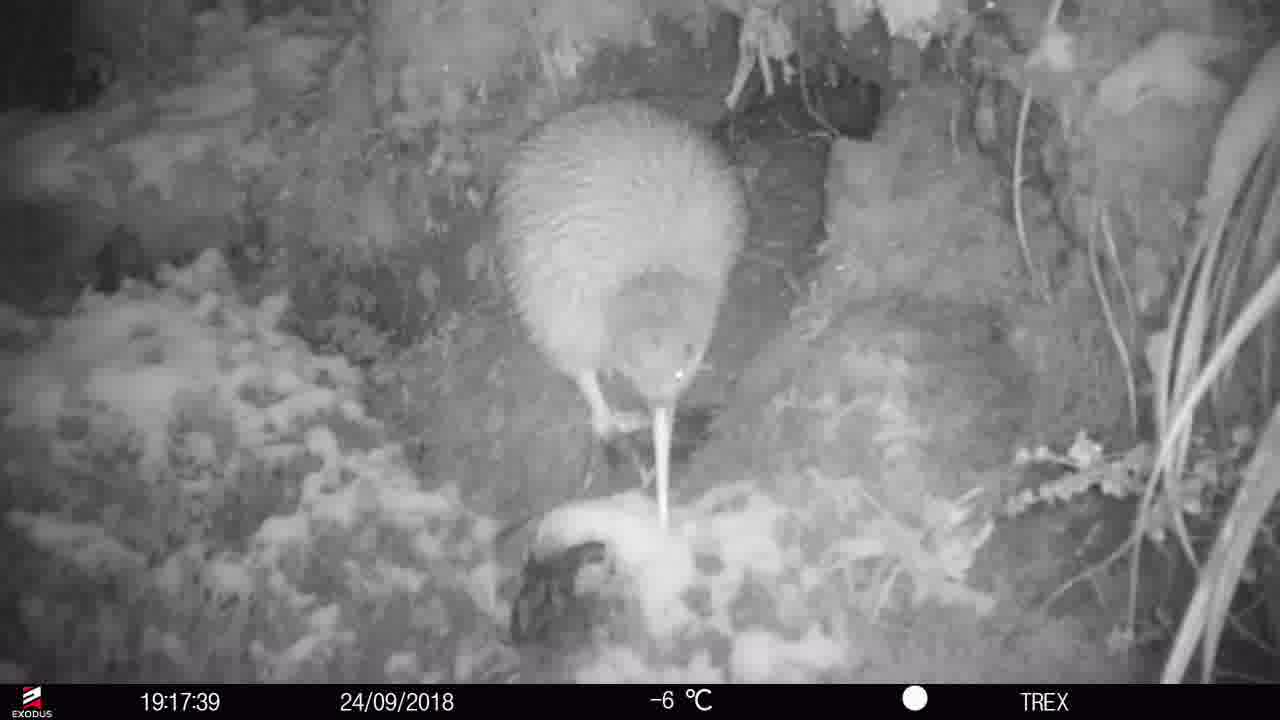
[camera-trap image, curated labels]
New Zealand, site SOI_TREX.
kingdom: Animalia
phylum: Chordata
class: Aves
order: Apterygiformes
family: Apterygidae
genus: Apteryx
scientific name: Apteryx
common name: kiwi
Kiwi (Apteryx).